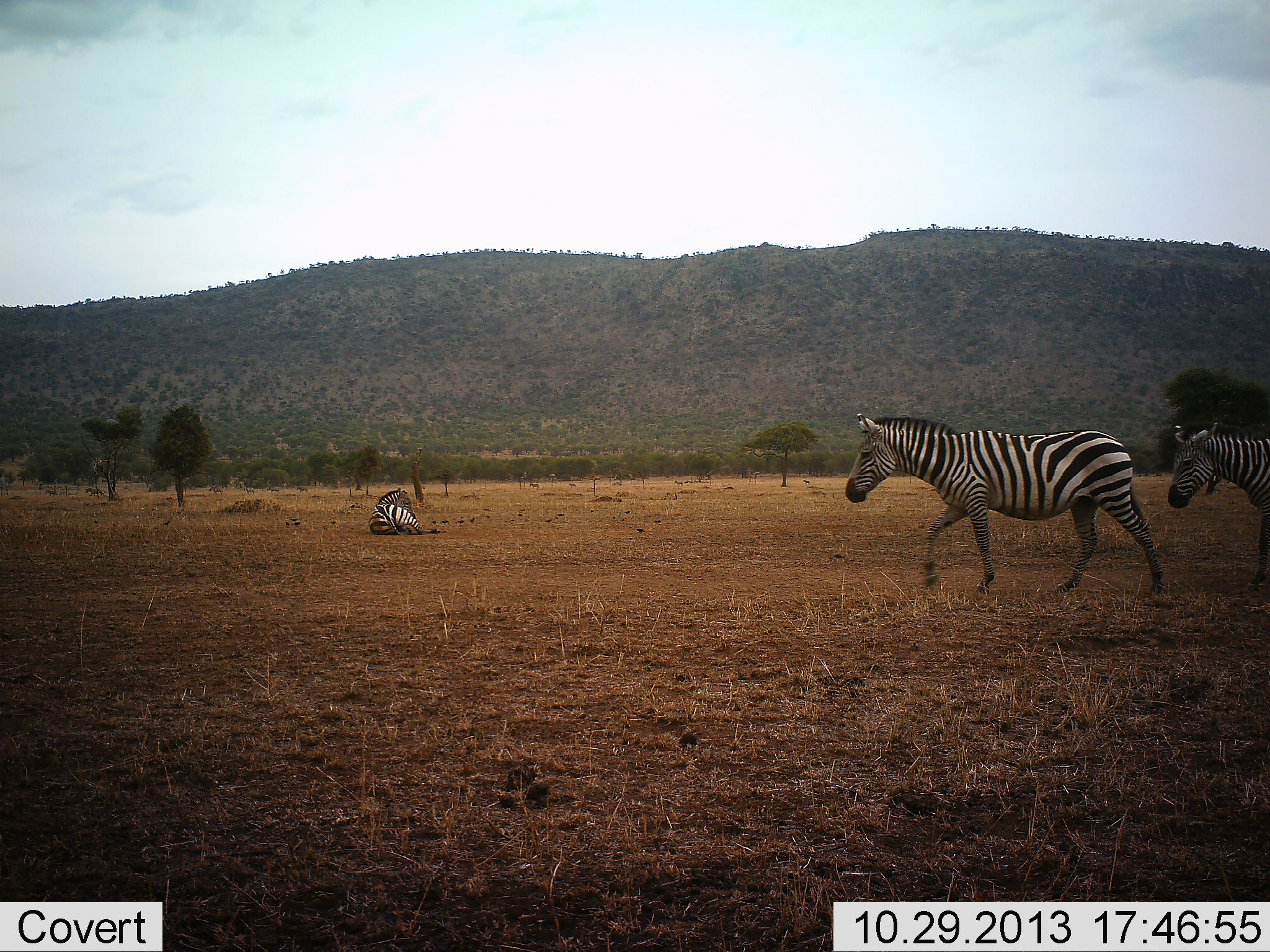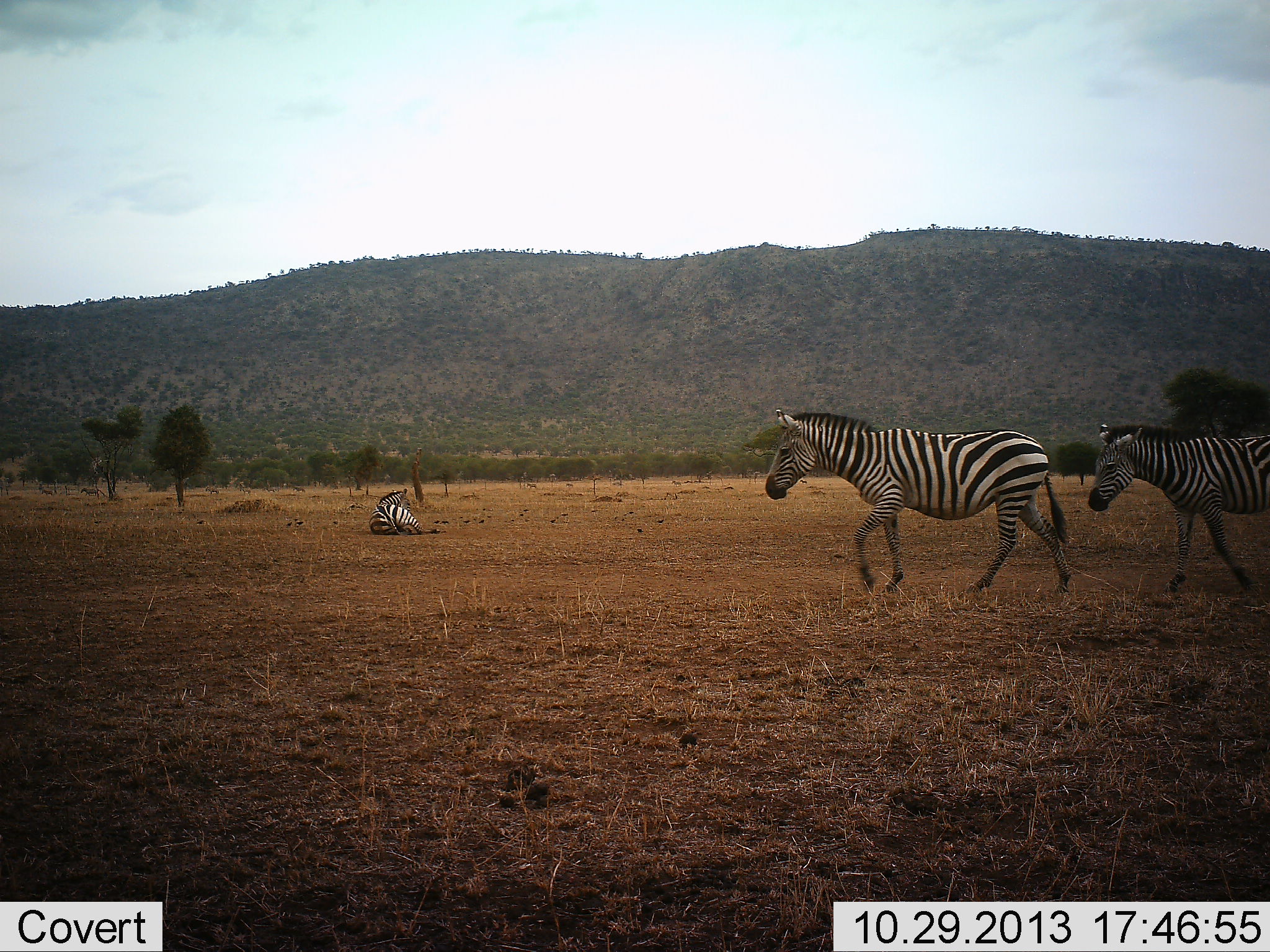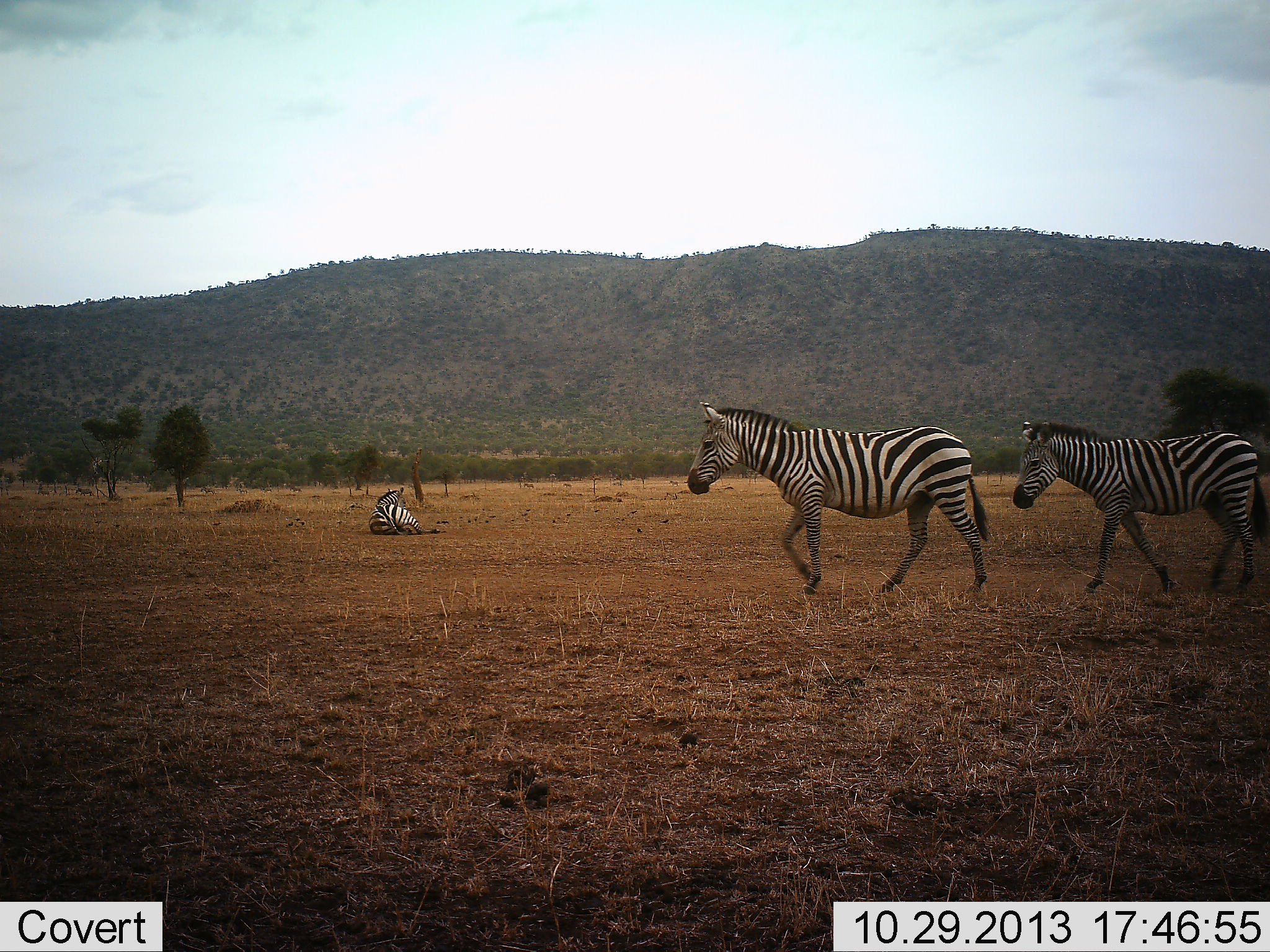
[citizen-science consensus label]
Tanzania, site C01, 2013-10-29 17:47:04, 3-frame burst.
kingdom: Animalia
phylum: Chordata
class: Mammalia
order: Perissodactyla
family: Equidae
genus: Equus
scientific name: Equus quagga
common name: plains zebra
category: zebra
Zebra (plains zebra) (Equus quagga), count 3. Behavior (volunteer vote fractions): standing 0%, resting 100%, moving 100%, interacting 0%. Young present (vote fraction): 0%. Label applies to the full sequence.